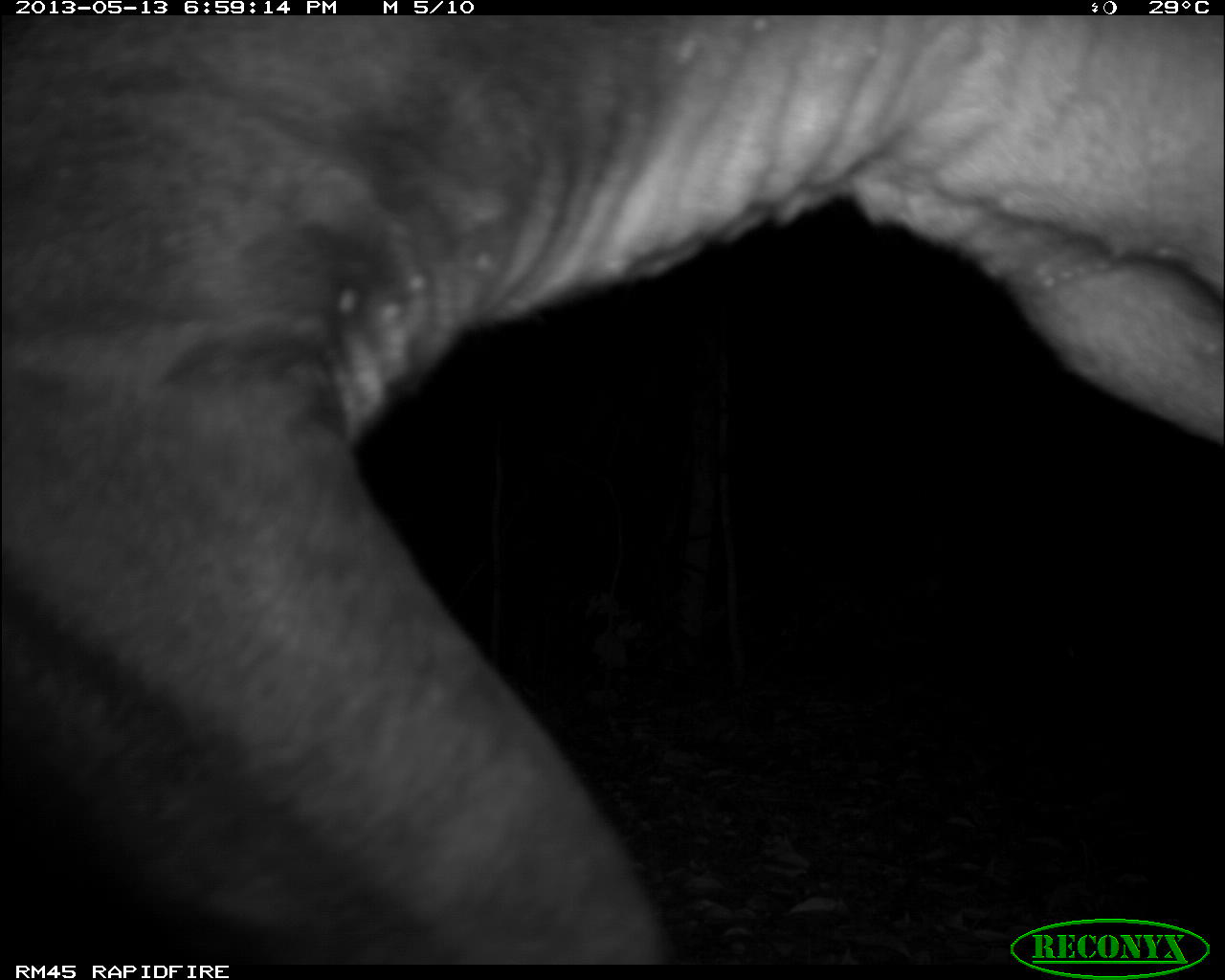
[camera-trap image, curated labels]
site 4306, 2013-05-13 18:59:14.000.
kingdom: Animalia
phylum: Chordata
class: Mammalia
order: Perissodactyla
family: Tapiridae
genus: Tapirus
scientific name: Tapirus bairdii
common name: baird's tapir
Tapirus bairdii (baird's tapir), count 1, sex male.